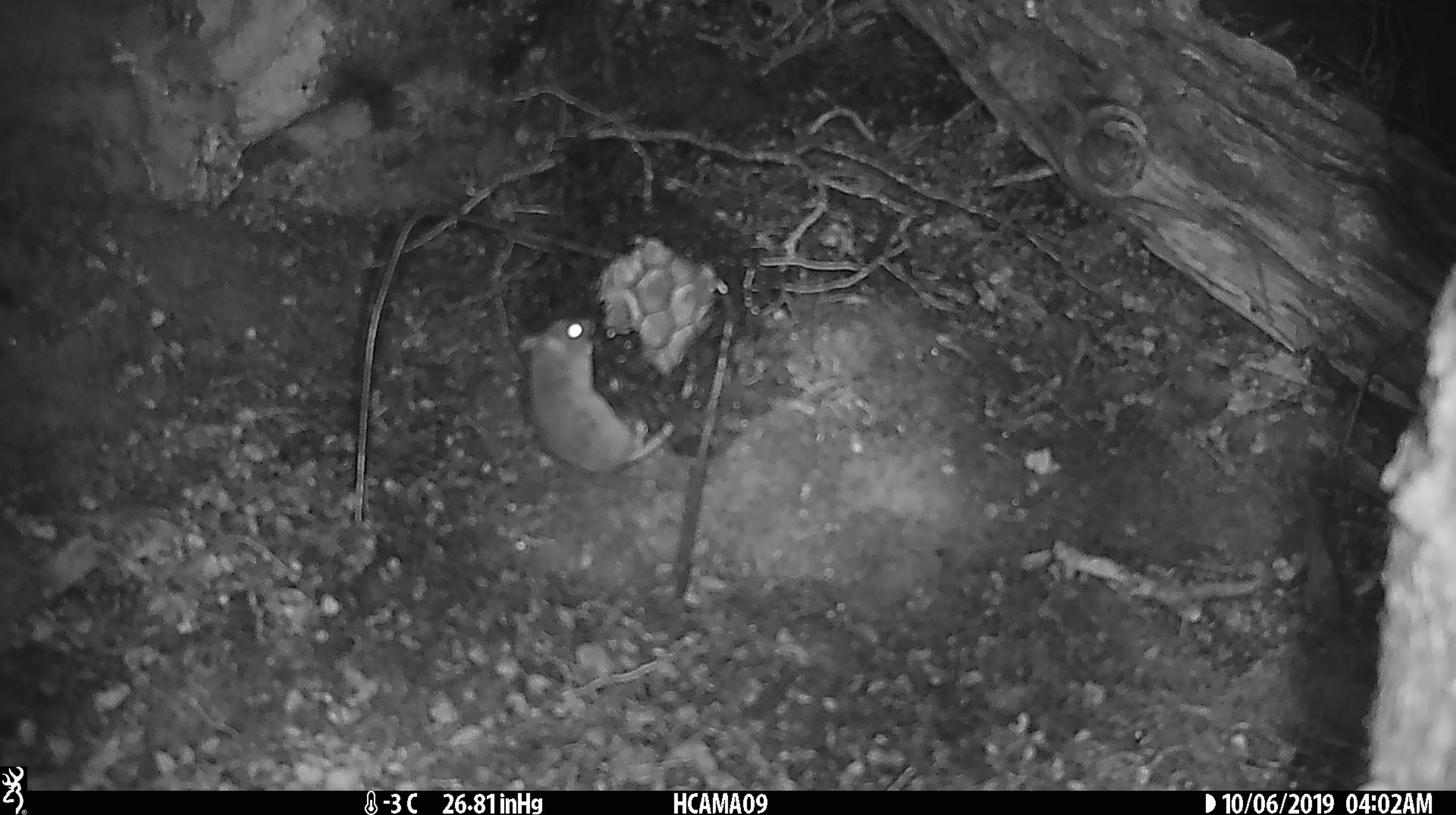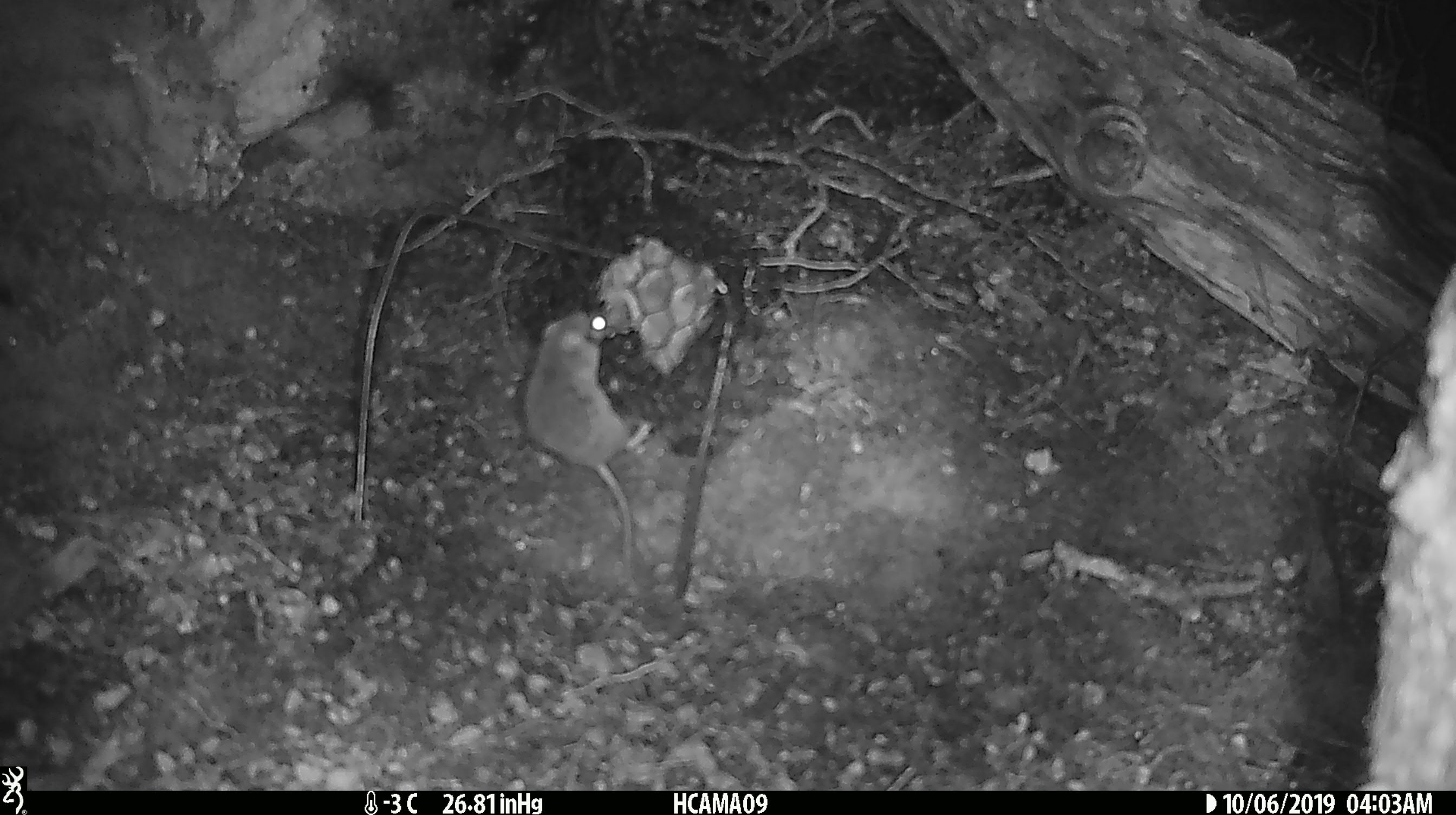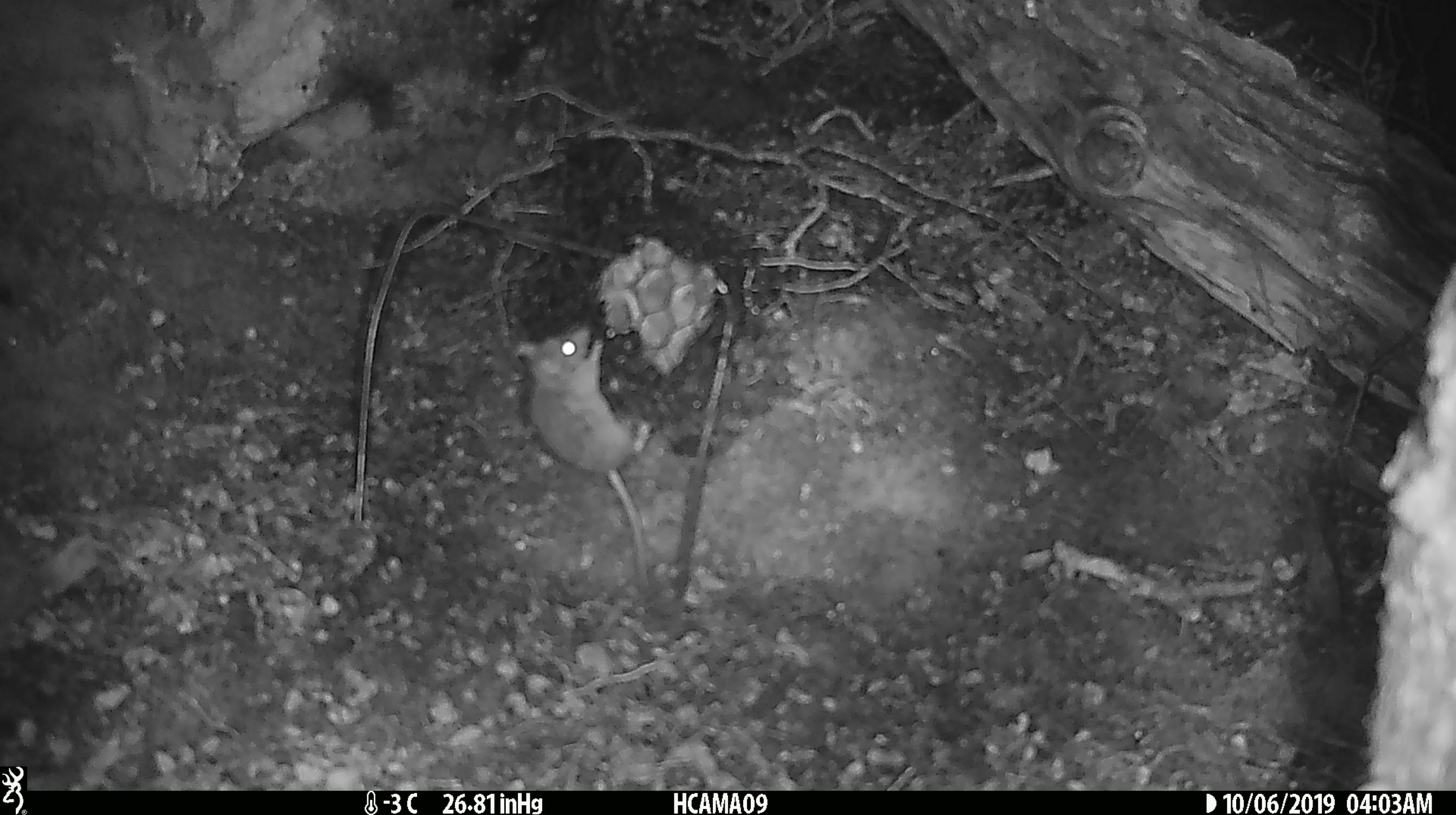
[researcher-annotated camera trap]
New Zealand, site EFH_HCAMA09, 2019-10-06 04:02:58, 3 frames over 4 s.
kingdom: Animalia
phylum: Chordata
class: Mammalia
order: Rodentia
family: Muridae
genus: Mus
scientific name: Mus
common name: mouse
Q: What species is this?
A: Mouse (Mus).